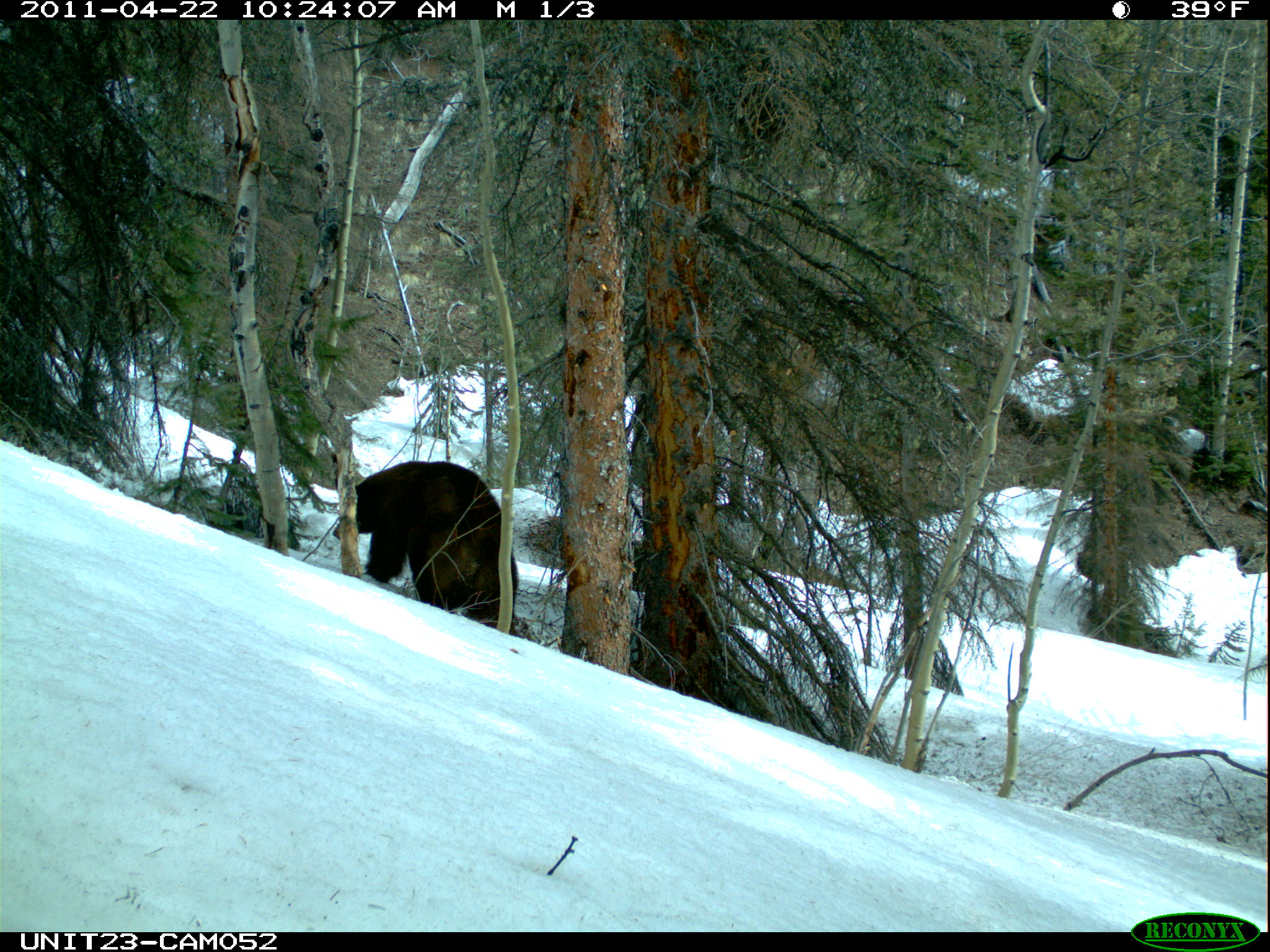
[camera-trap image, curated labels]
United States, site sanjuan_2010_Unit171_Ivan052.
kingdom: Animalia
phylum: Chordata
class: Mammalia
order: Carnivora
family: Ursidae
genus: Ursus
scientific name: Ursus americanus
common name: american black bear